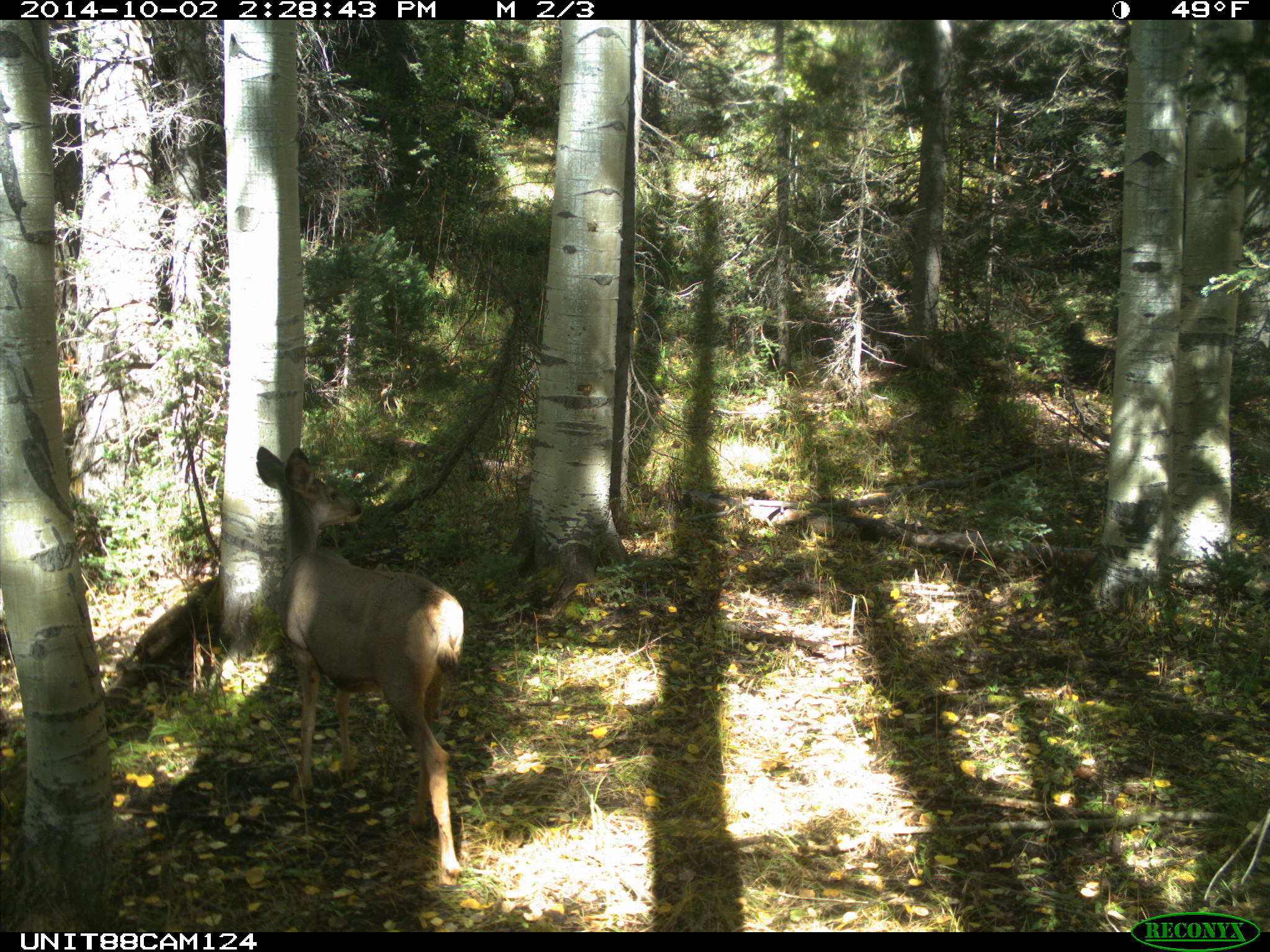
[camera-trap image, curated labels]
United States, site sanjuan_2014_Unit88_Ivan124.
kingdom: Animalia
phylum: Chordata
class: Mammalia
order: Artiodactyla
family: Cervidae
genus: Odocoileus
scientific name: Odocoileus hemionus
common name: mule deer